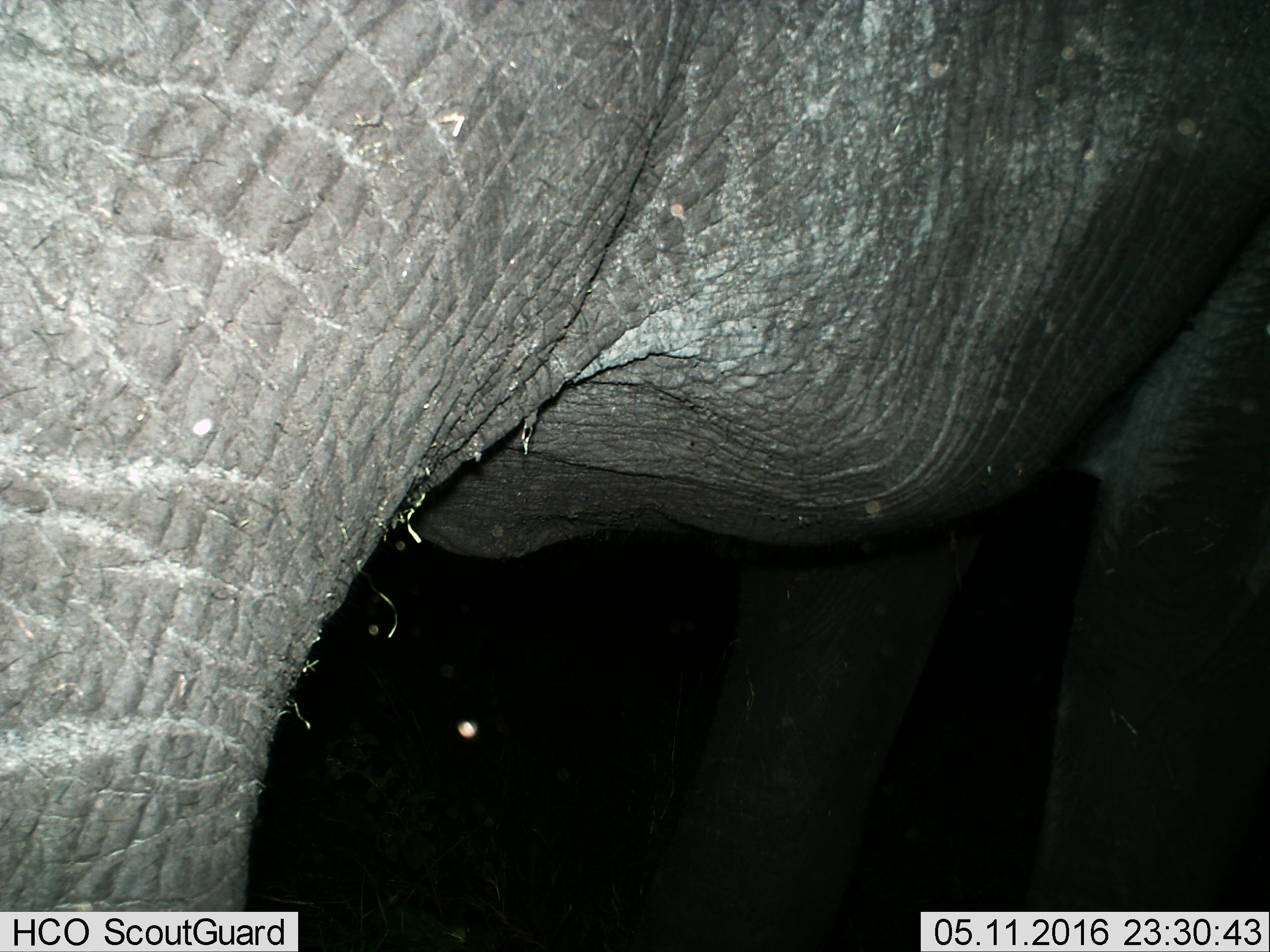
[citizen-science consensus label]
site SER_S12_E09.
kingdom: Animalia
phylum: Chordata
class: Mammalia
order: Proboscidea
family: Elephantidae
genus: Loxodonta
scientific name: Loxodonta africana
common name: african bush elephant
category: elephant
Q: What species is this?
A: Elephant (african bush elephant) (Loxodonta africana).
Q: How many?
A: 1.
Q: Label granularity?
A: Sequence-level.